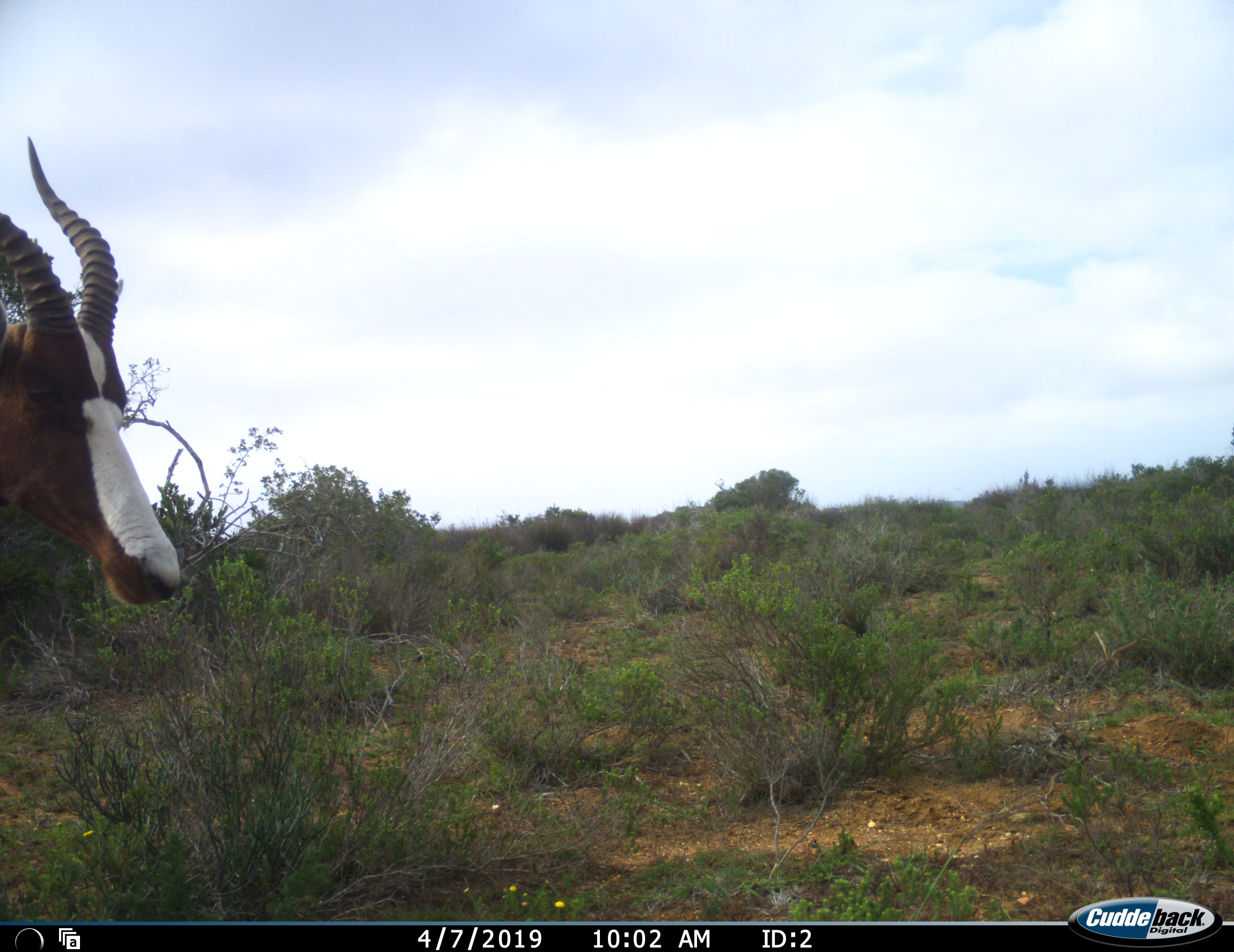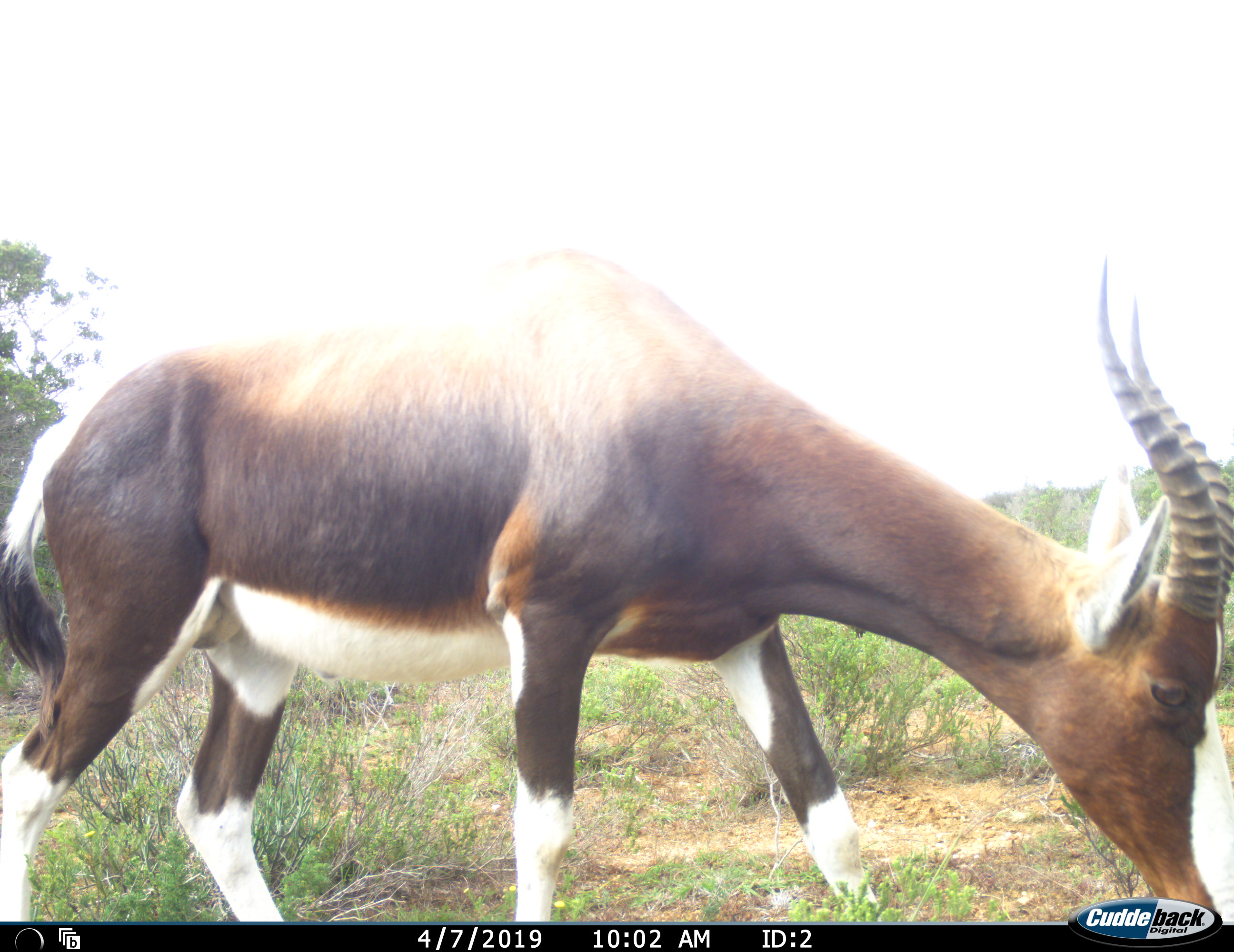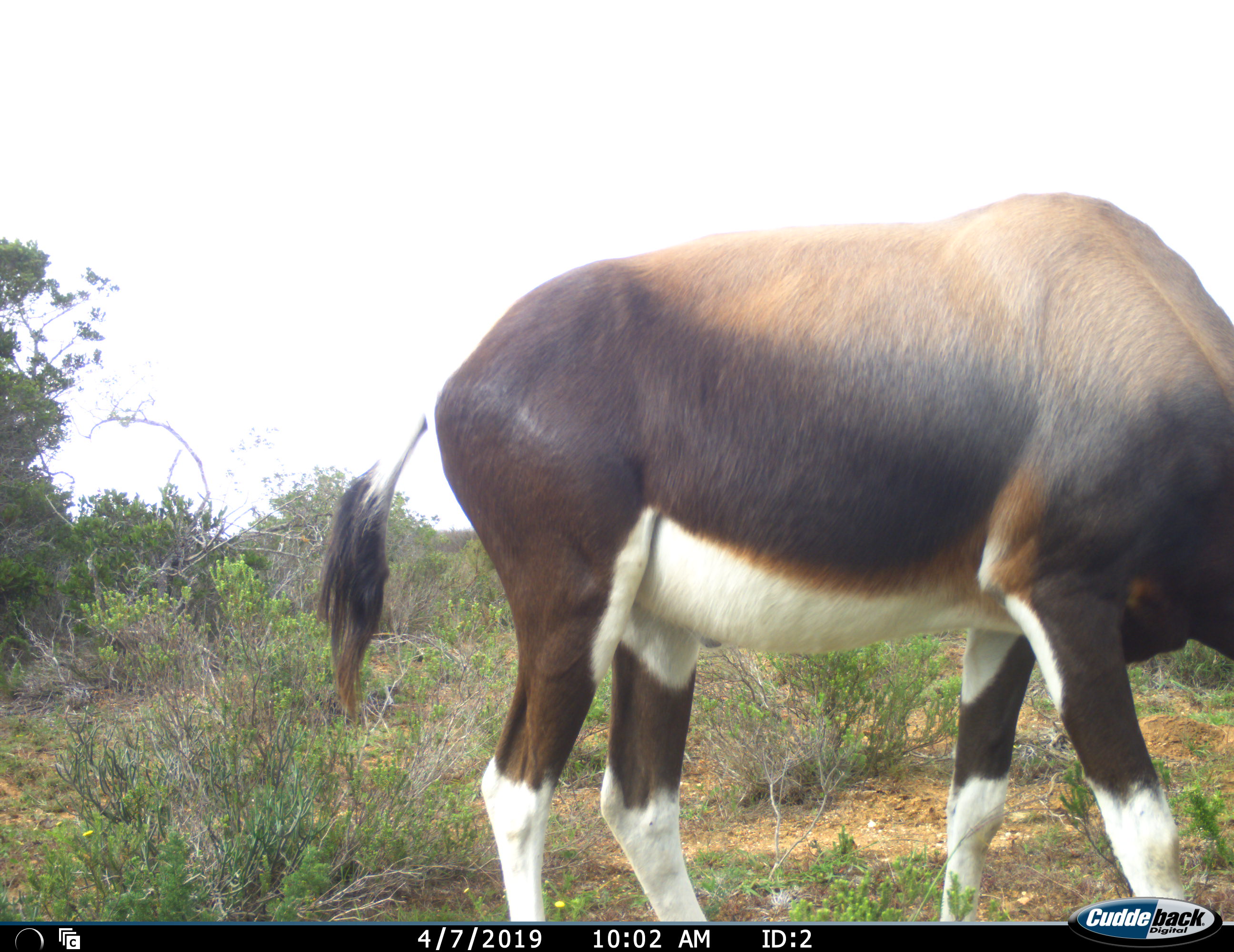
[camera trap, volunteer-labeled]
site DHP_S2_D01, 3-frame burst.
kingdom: Animalia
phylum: Chordata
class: Mammalia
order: Artiodactyla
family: Bovidae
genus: Damaliscus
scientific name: Damaliscus pygargus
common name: bontebok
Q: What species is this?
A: Bontebok (Damaliscus pygargus).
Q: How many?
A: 1.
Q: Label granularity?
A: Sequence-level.